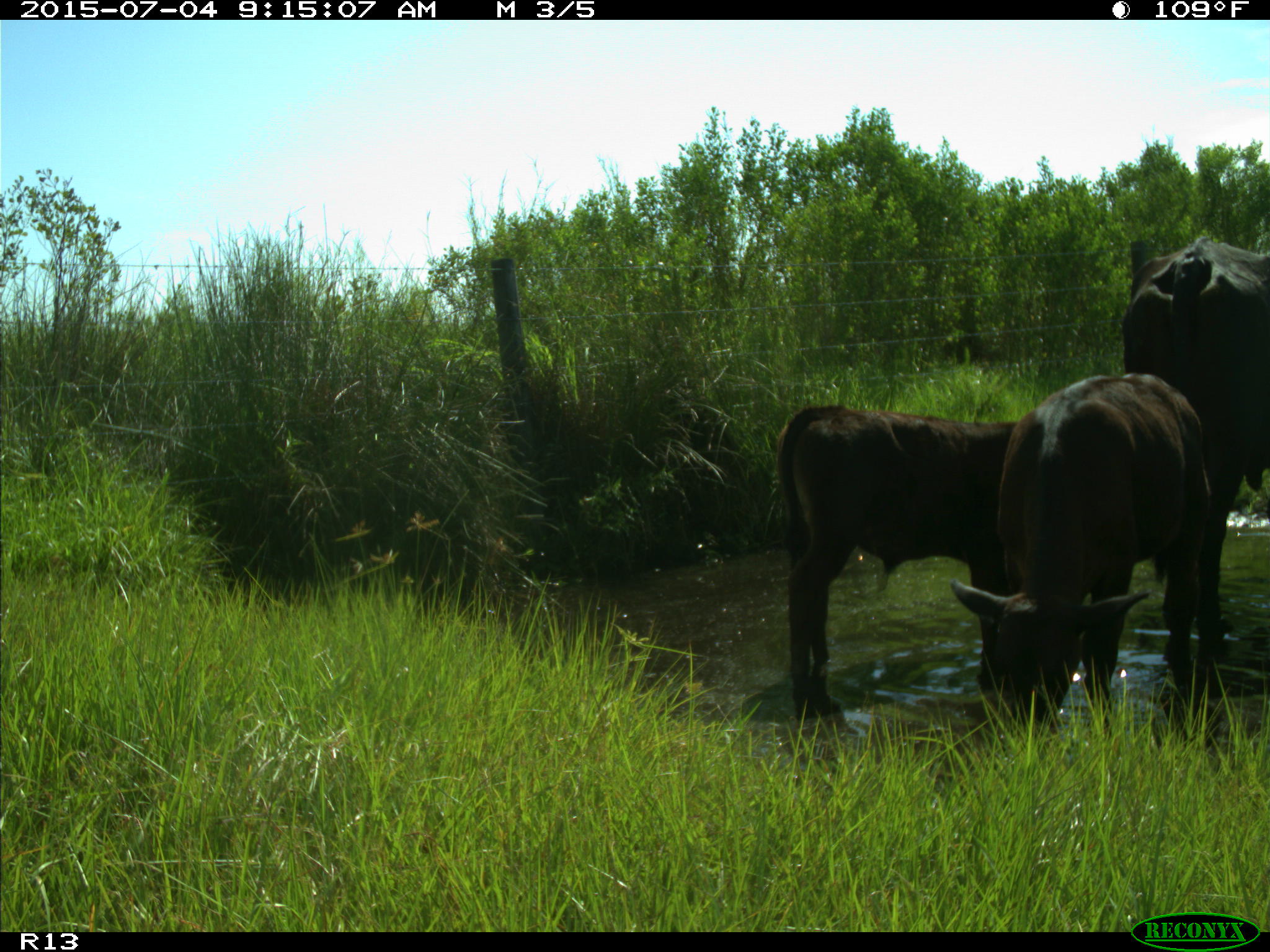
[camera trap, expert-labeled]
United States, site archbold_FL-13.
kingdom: Animalia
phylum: Chordata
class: Mammalia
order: Artiodactyla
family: Bovidae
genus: Bos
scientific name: Bos taurus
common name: domestic cow